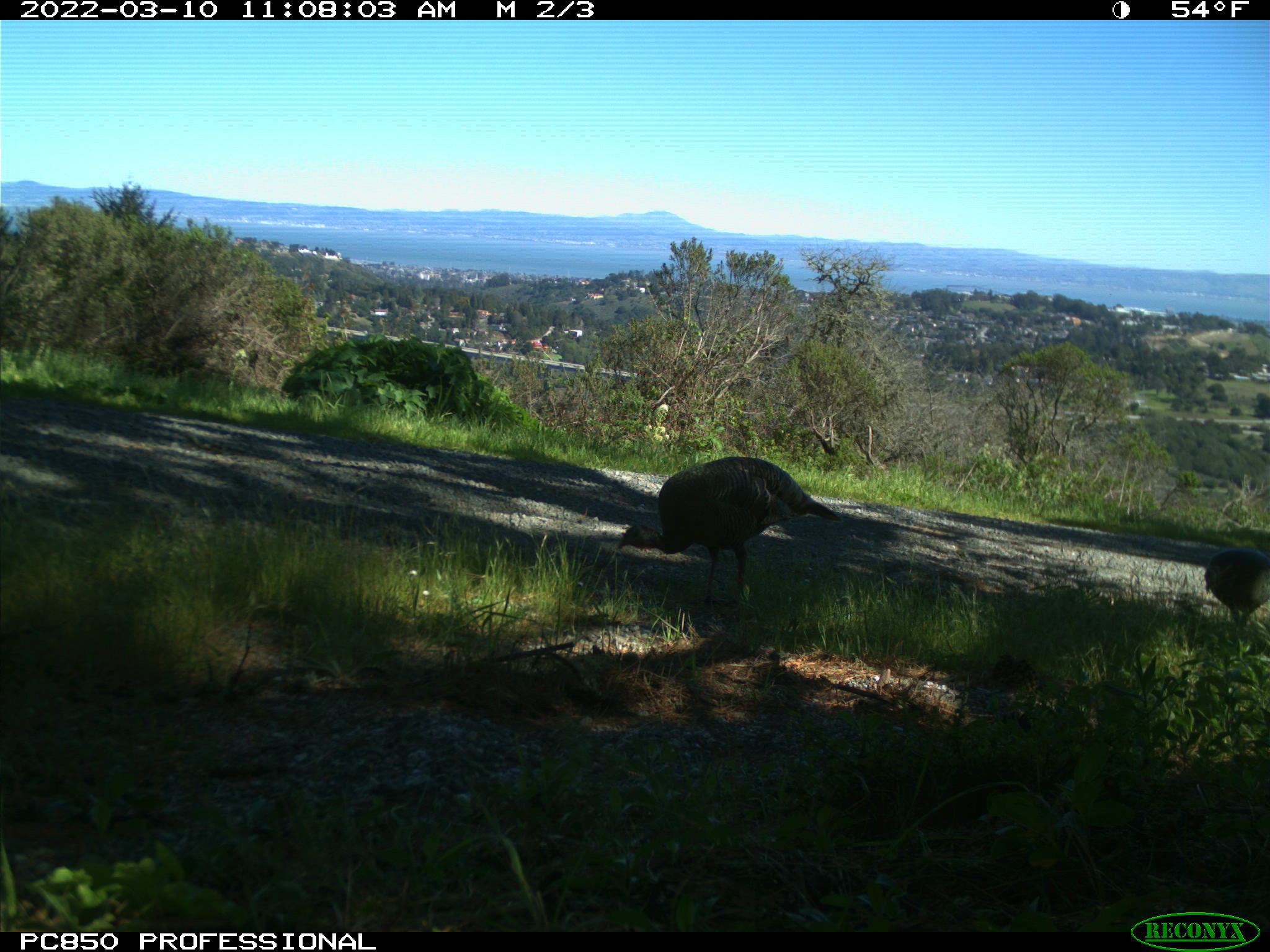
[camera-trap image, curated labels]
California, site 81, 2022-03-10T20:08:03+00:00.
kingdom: Animalia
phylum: Chordata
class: Aves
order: Galliformes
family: Phasianidae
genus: Meleagris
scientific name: Meleagris gallopavo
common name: turkey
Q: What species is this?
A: Turkey (Meleagris gallopavo).